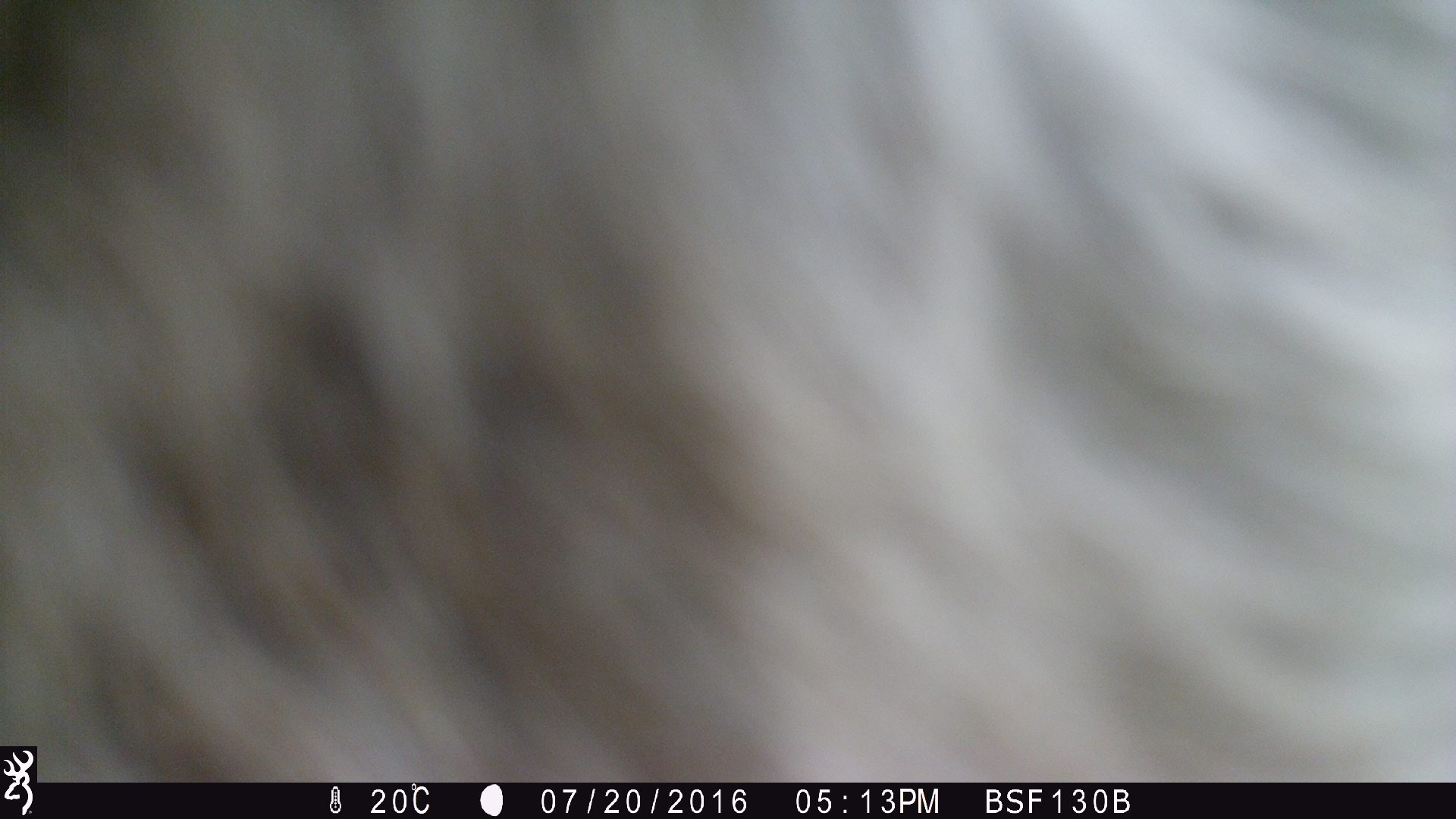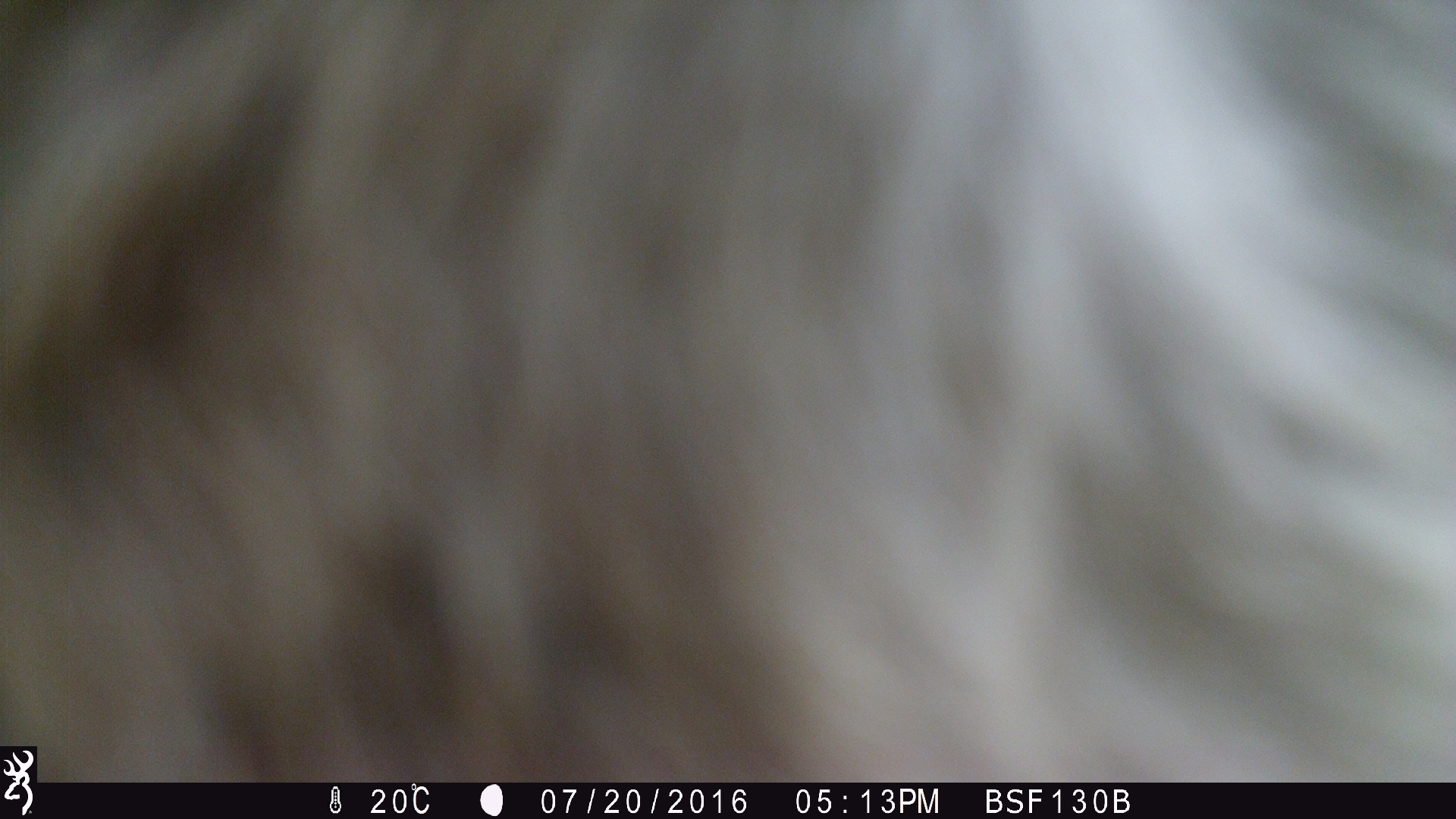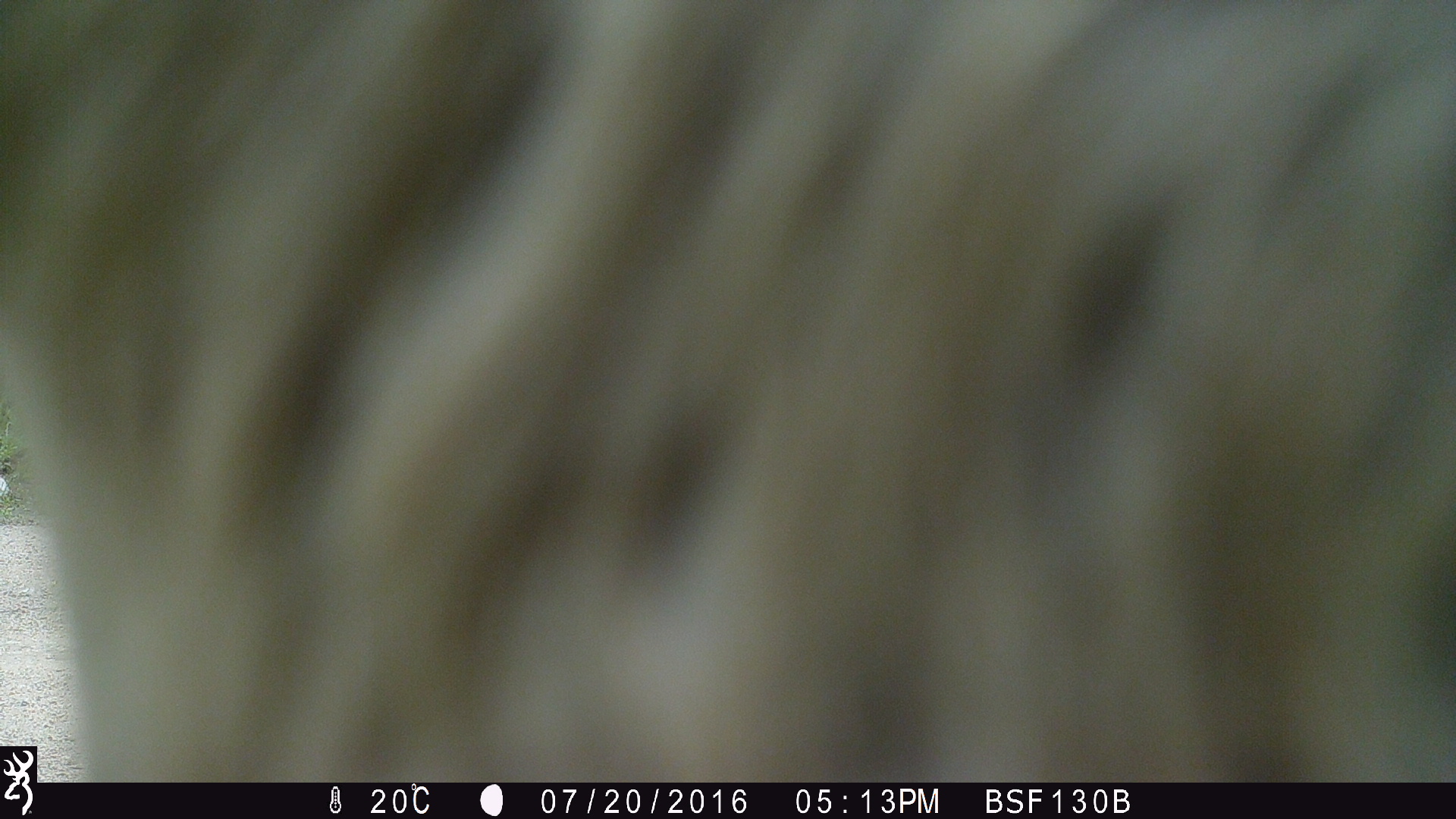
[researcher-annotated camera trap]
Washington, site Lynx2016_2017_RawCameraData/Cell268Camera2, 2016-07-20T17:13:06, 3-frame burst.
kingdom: Animalia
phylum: Chordata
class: Mammalia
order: Artiodactyla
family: Bovidae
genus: Bos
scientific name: Bos taurus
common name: domestic cattle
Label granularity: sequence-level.